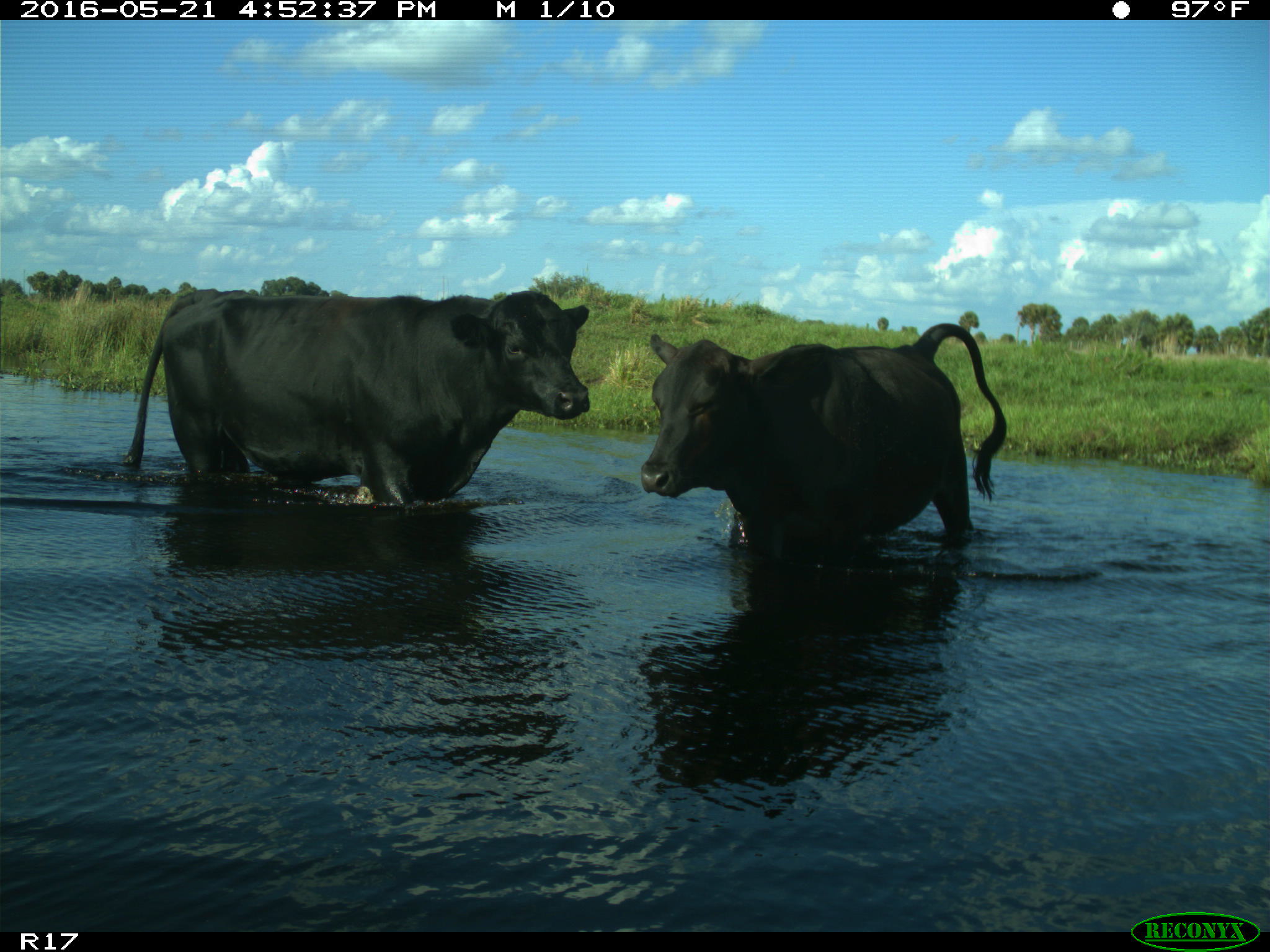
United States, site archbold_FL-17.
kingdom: Animalia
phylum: Chordata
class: Mammalia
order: Artiodactyla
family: Bovidae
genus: Bos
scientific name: Bos taurus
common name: domestic cow